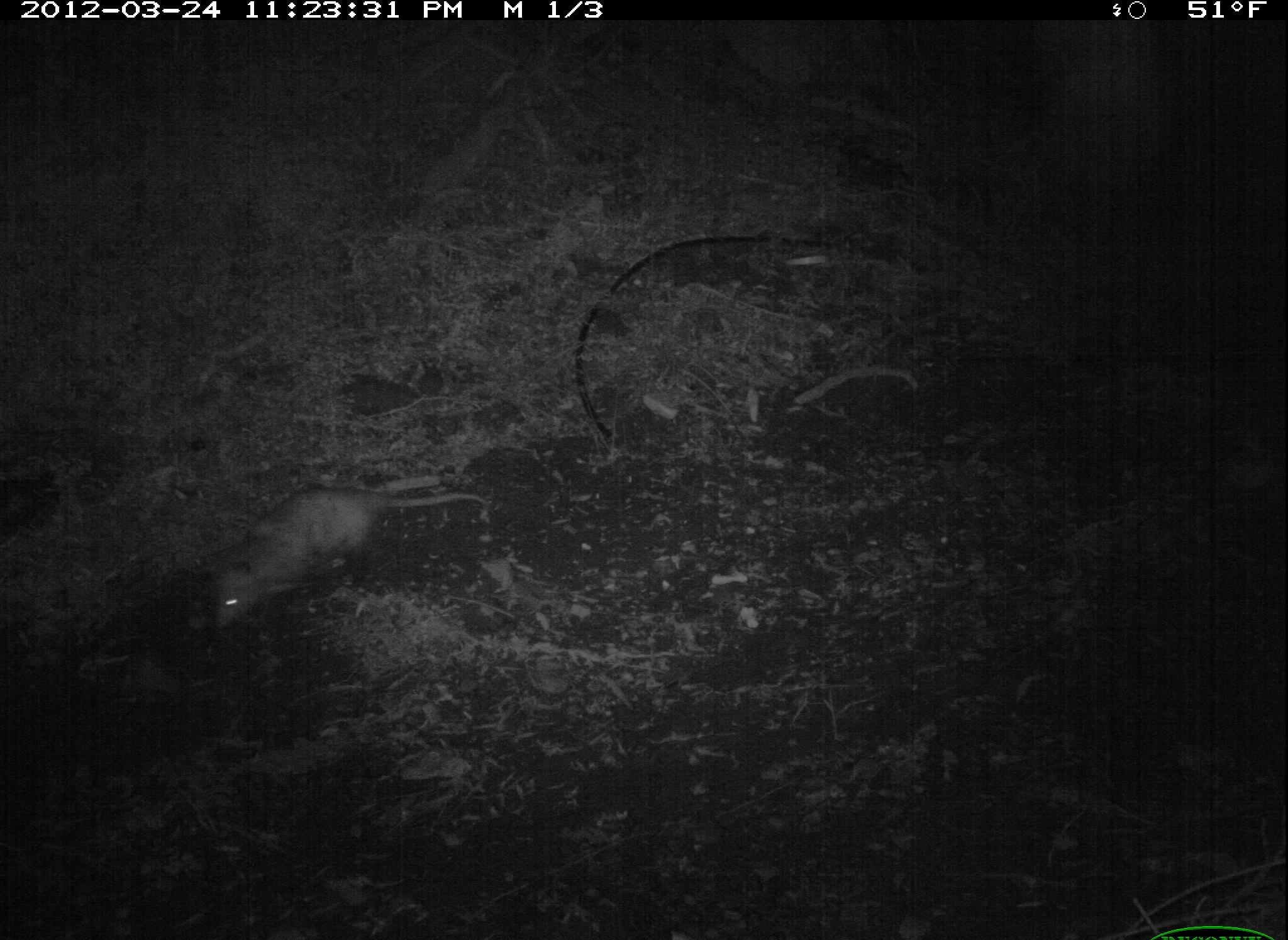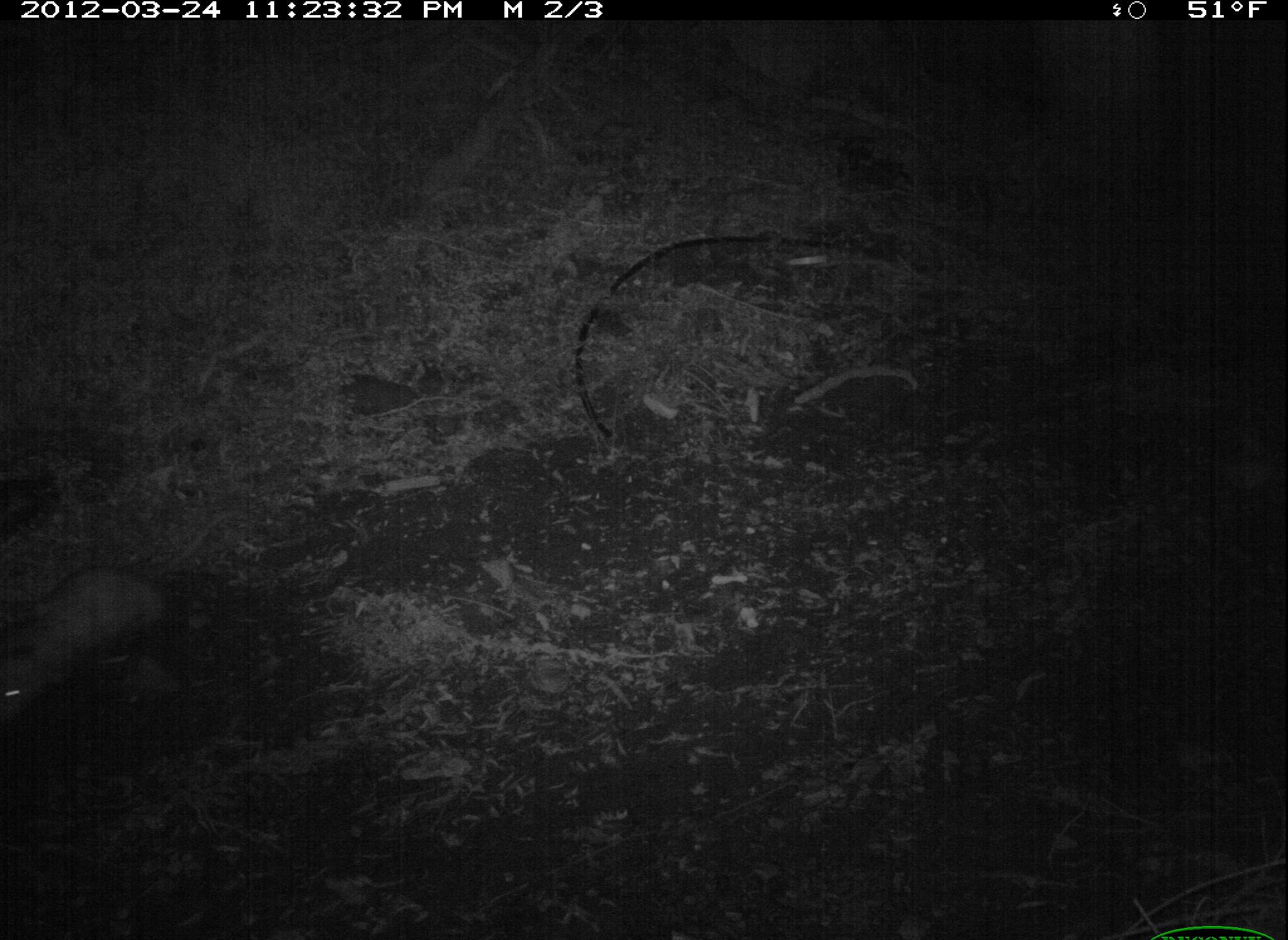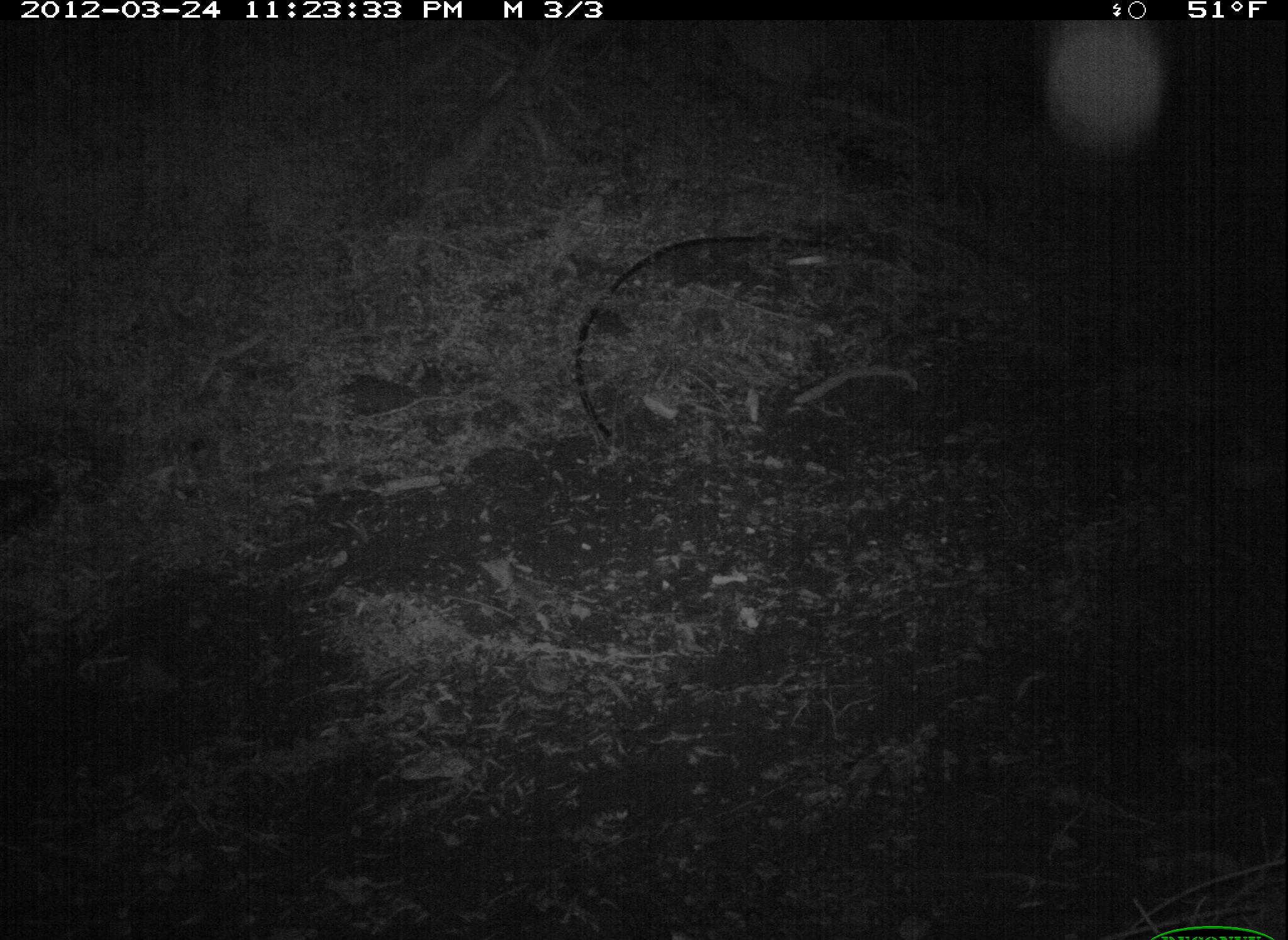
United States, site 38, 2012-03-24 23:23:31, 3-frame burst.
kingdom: Animalia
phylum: Chordata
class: Mammalia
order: Didelphimorphia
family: Didelphidae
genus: Didelphis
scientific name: Didelphis virginiana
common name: virginia opossum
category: opossum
Opossum (virginia opossum) (Didelphis virginiana).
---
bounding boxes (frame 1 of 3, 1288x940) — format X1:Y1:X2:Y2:
opossum: 187:462:460:639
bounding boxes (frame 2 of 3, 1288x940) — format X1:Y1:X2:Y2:
opossum: 6:523:204:720